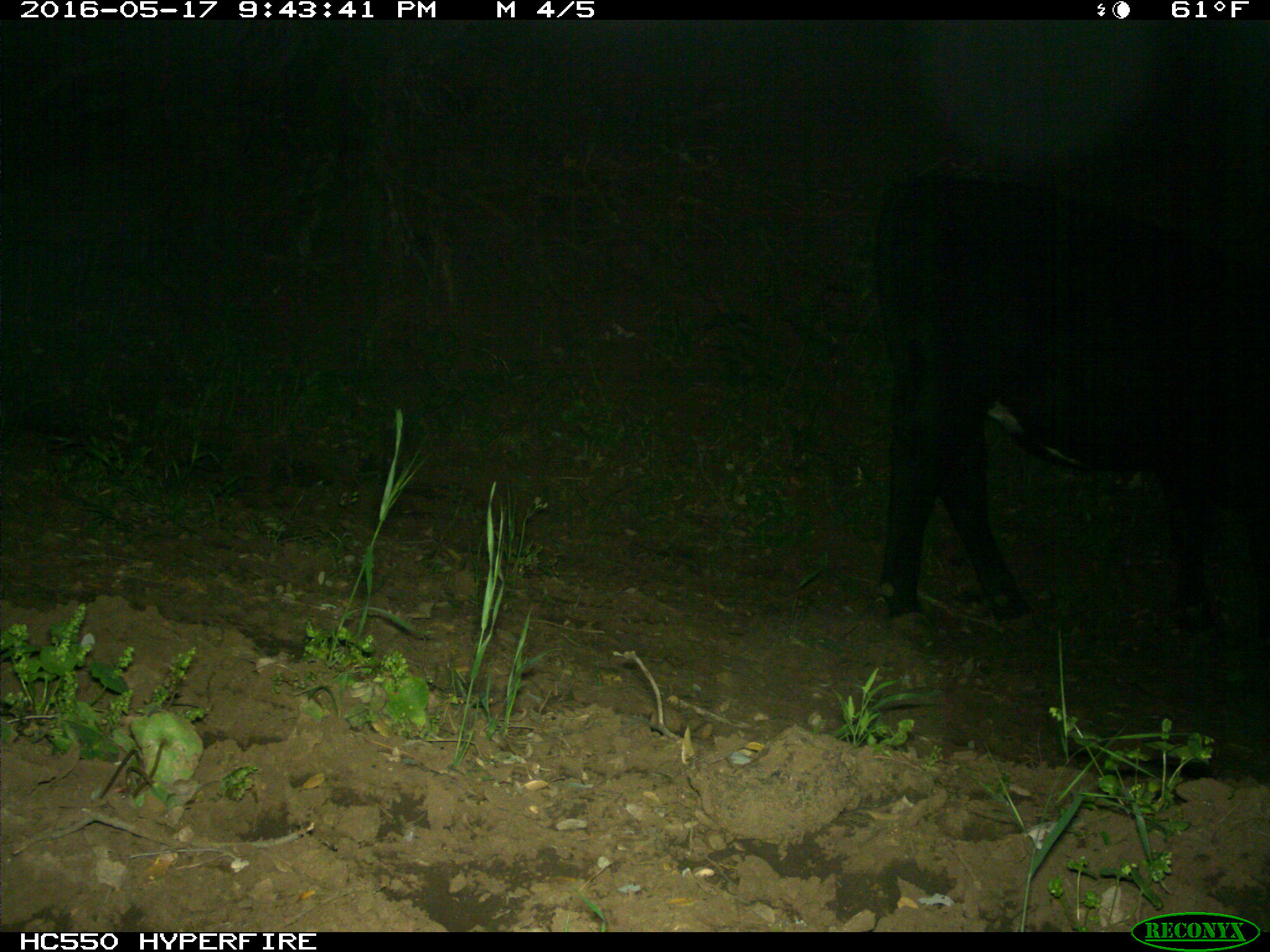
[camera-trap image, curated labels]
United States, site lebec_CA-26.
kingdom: Animalia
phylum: Chordata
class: Mammalia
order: Artiodactyla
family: Bovidae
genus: Bos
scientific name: Bos taurus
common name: domestic cow